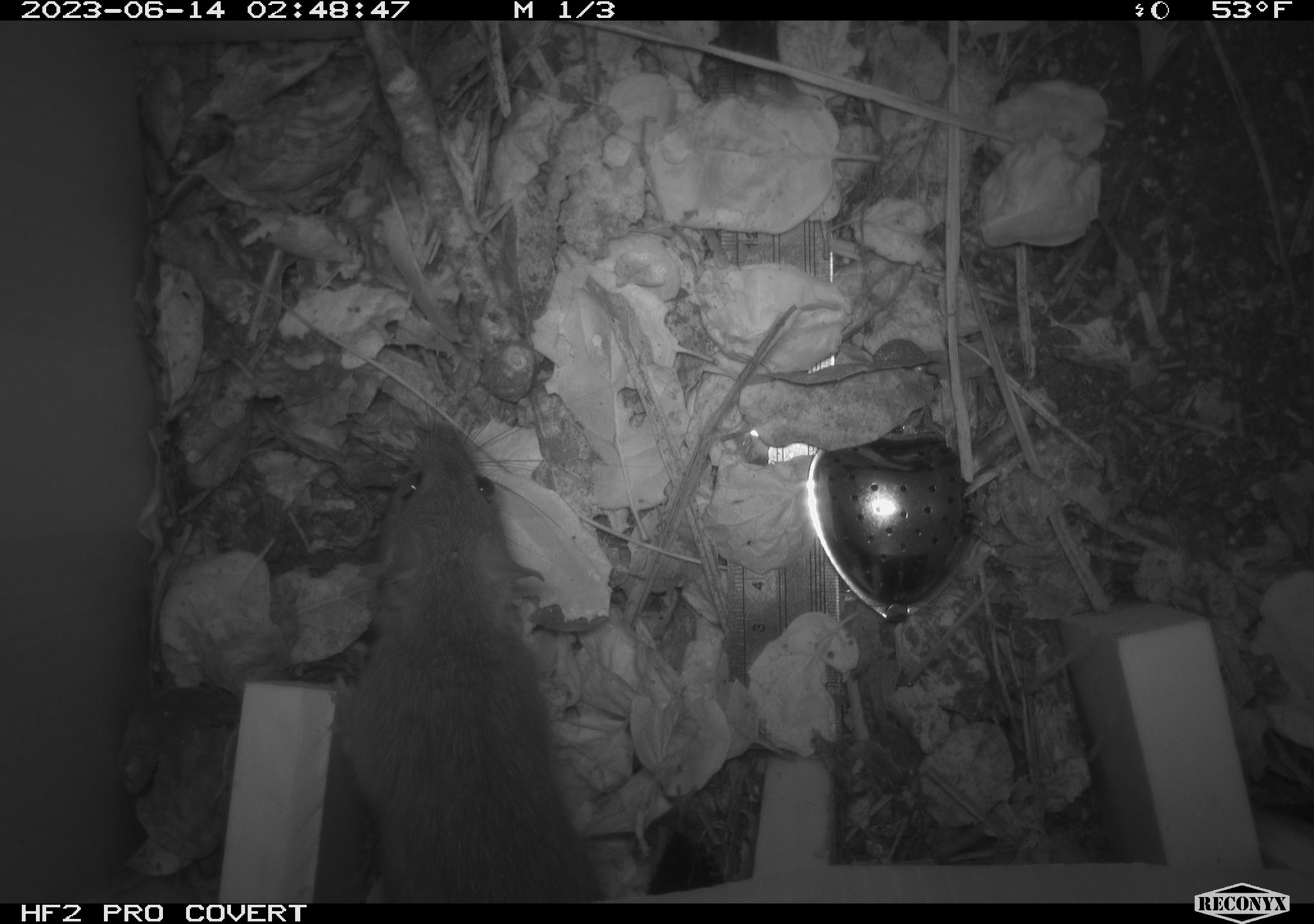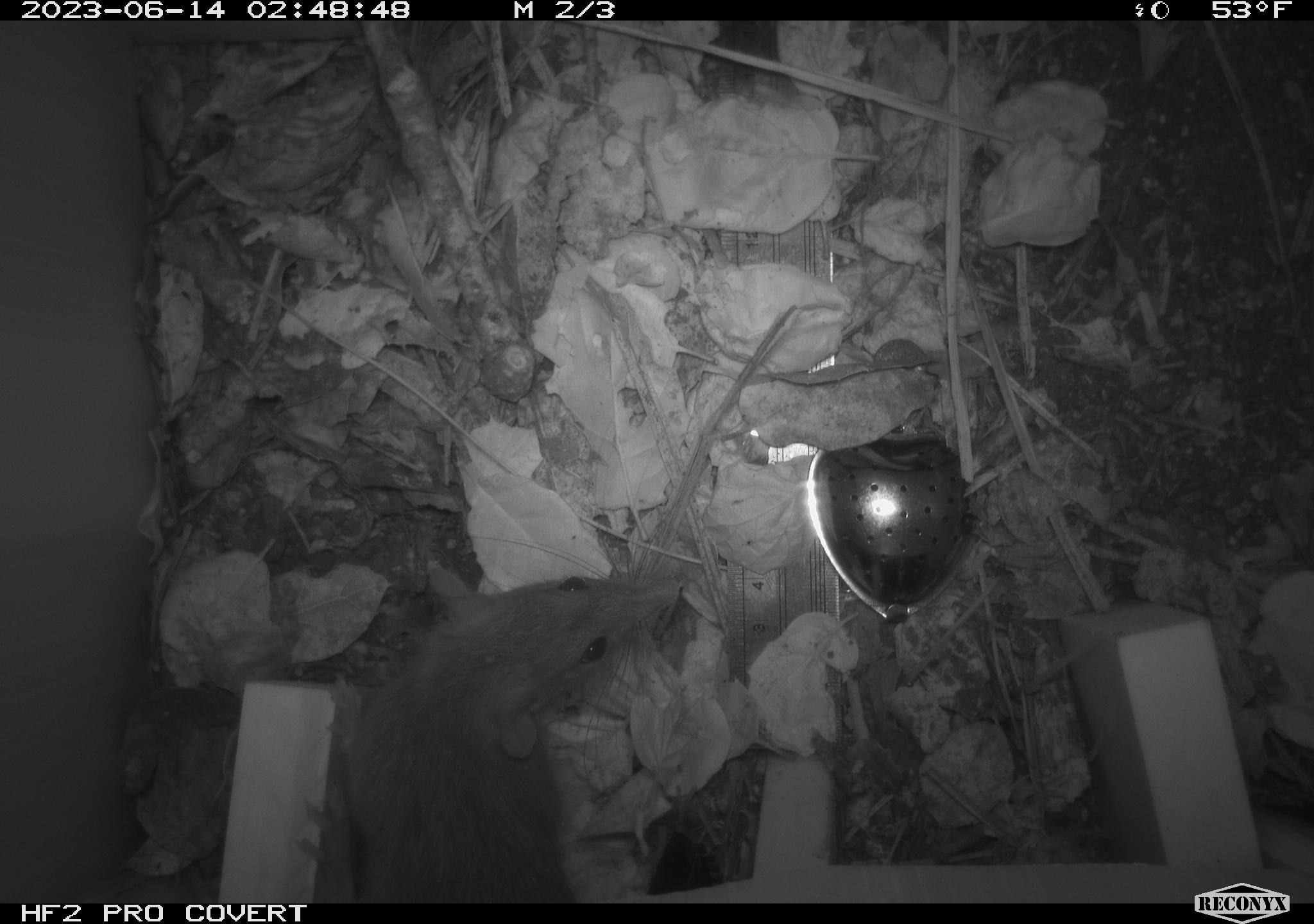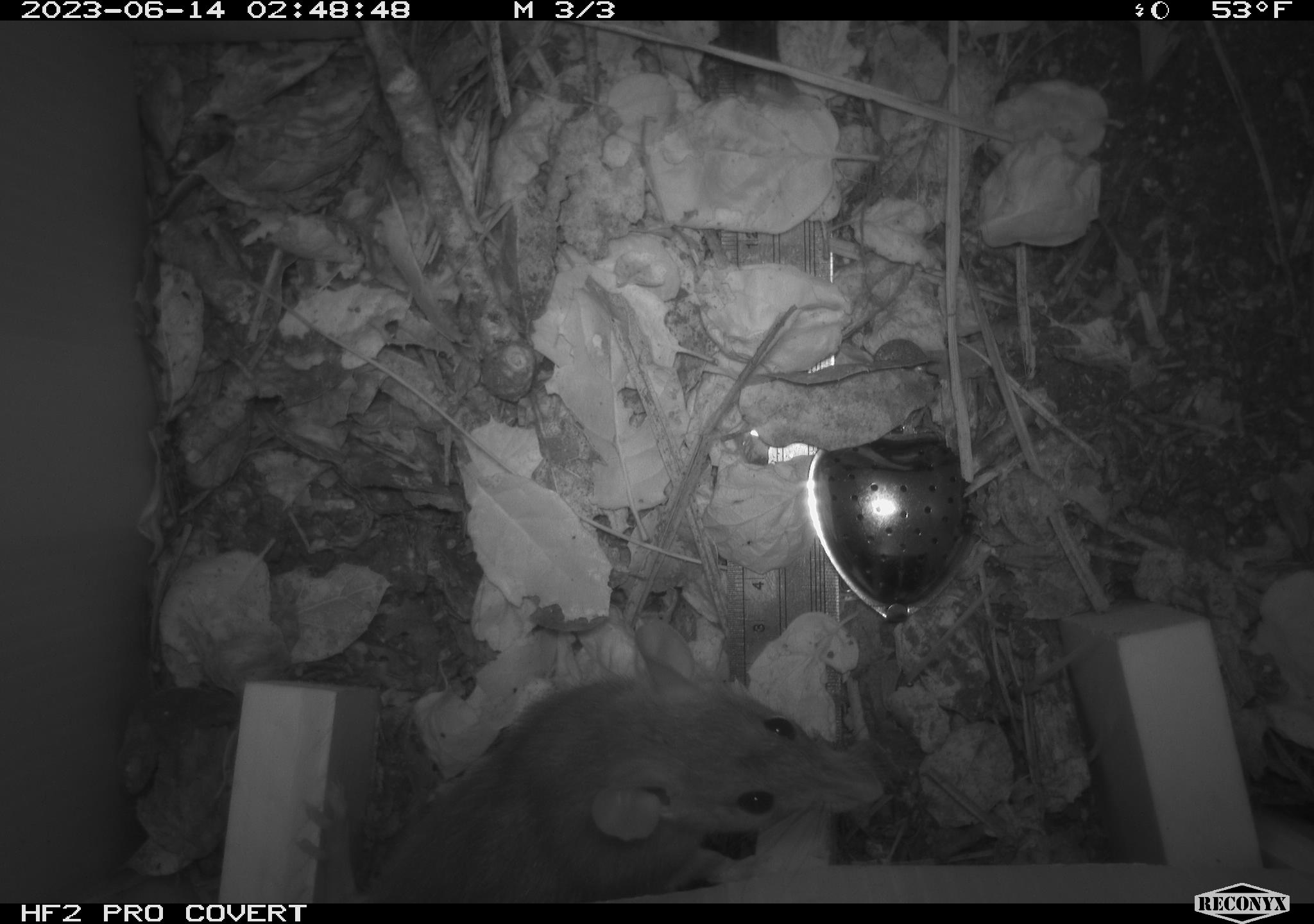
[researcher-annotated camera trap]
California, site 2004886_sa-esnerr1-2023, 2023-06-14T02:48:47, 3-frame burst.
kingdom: Animalia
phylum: Chordata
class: Mammalia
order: Rodentia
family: Muridae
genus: Rattus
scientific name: Rattus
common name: rat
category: rattus species